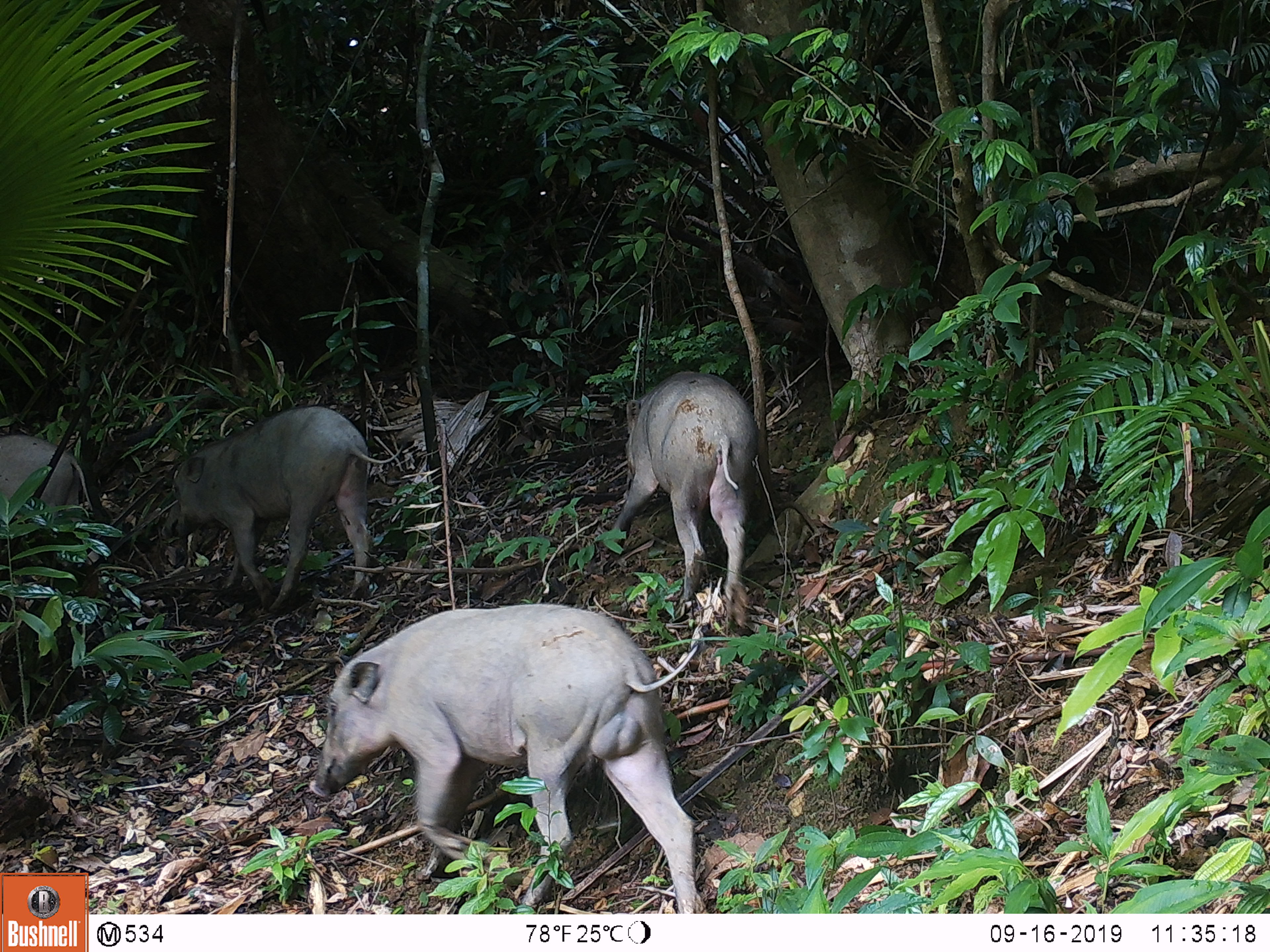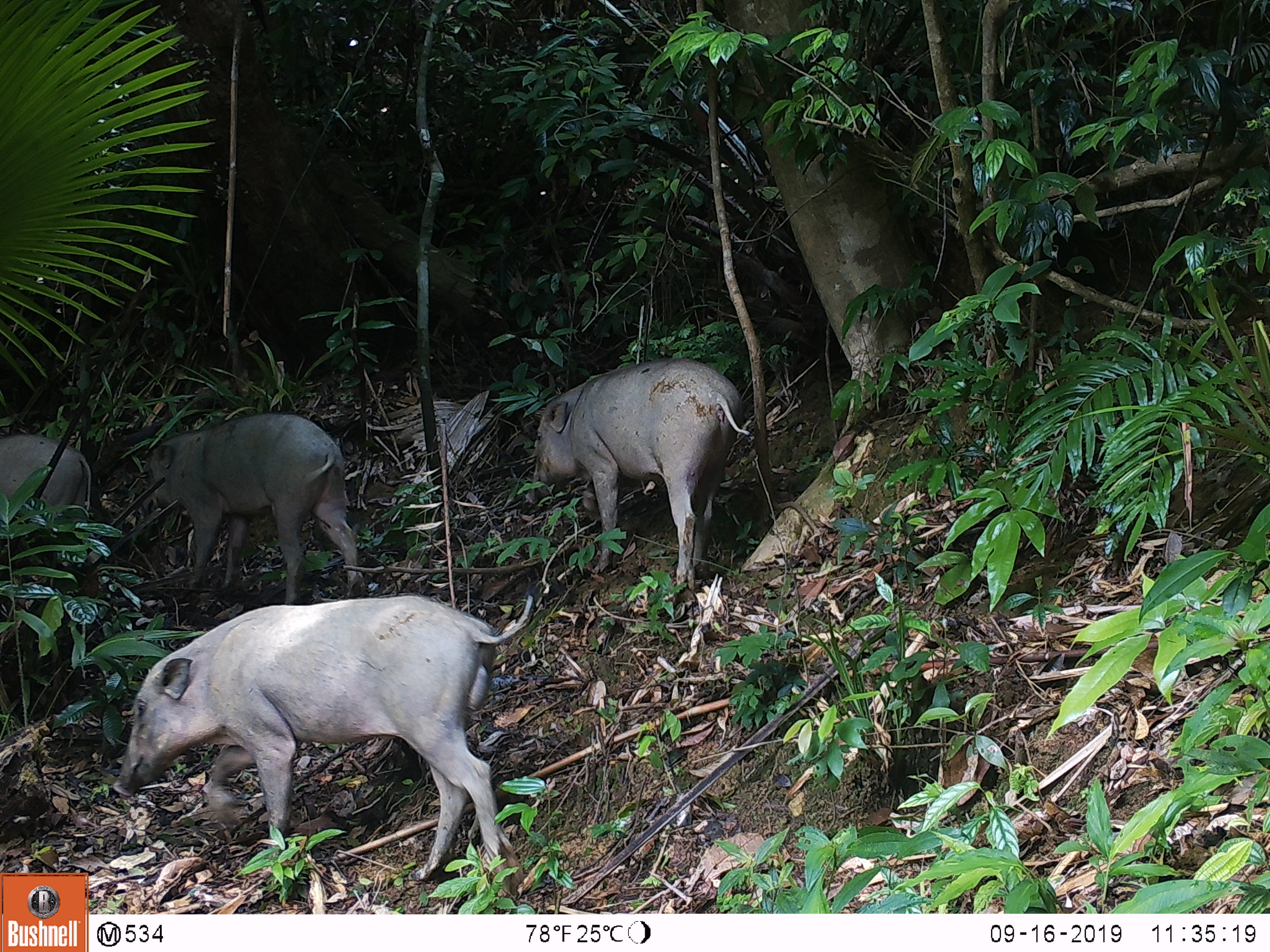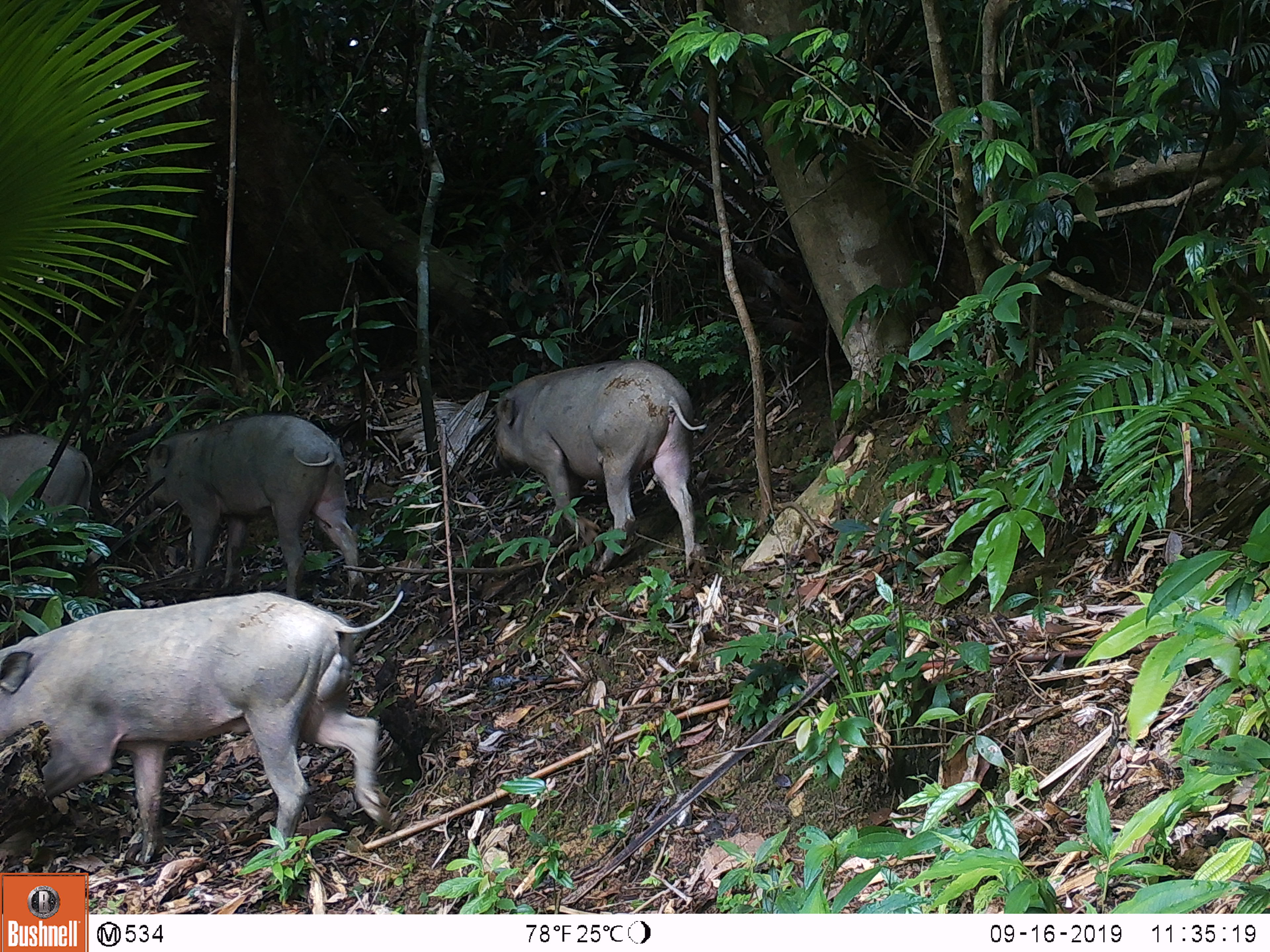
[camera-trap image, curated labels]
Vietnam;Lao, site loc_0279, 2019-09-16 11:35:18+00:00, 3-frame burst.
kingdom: Animalia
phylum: Chordata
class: Mammalia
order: Artiodactyla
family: Suidae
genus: Sus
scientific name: Sus scrofa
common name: eurasian wild pig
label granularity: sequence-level